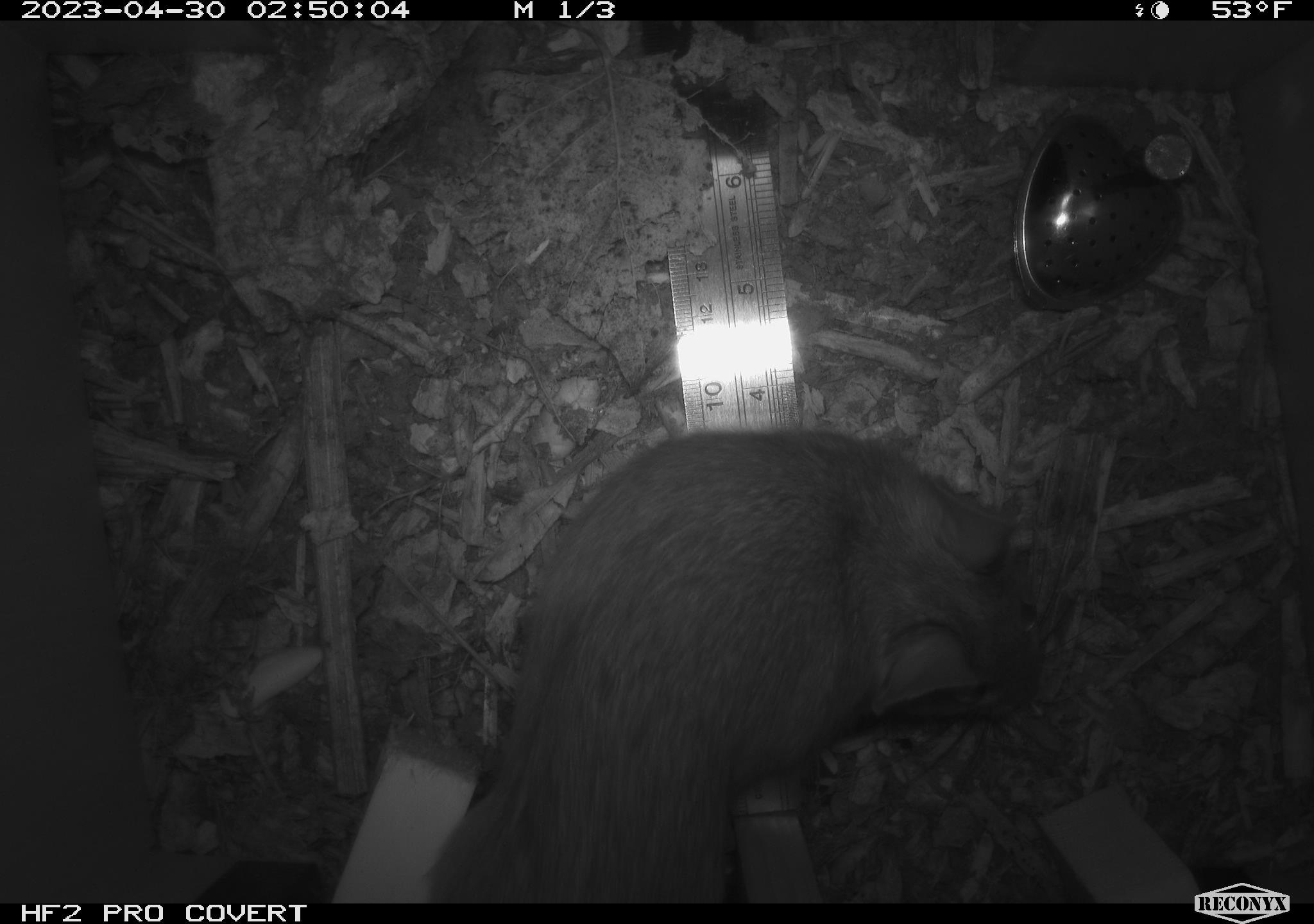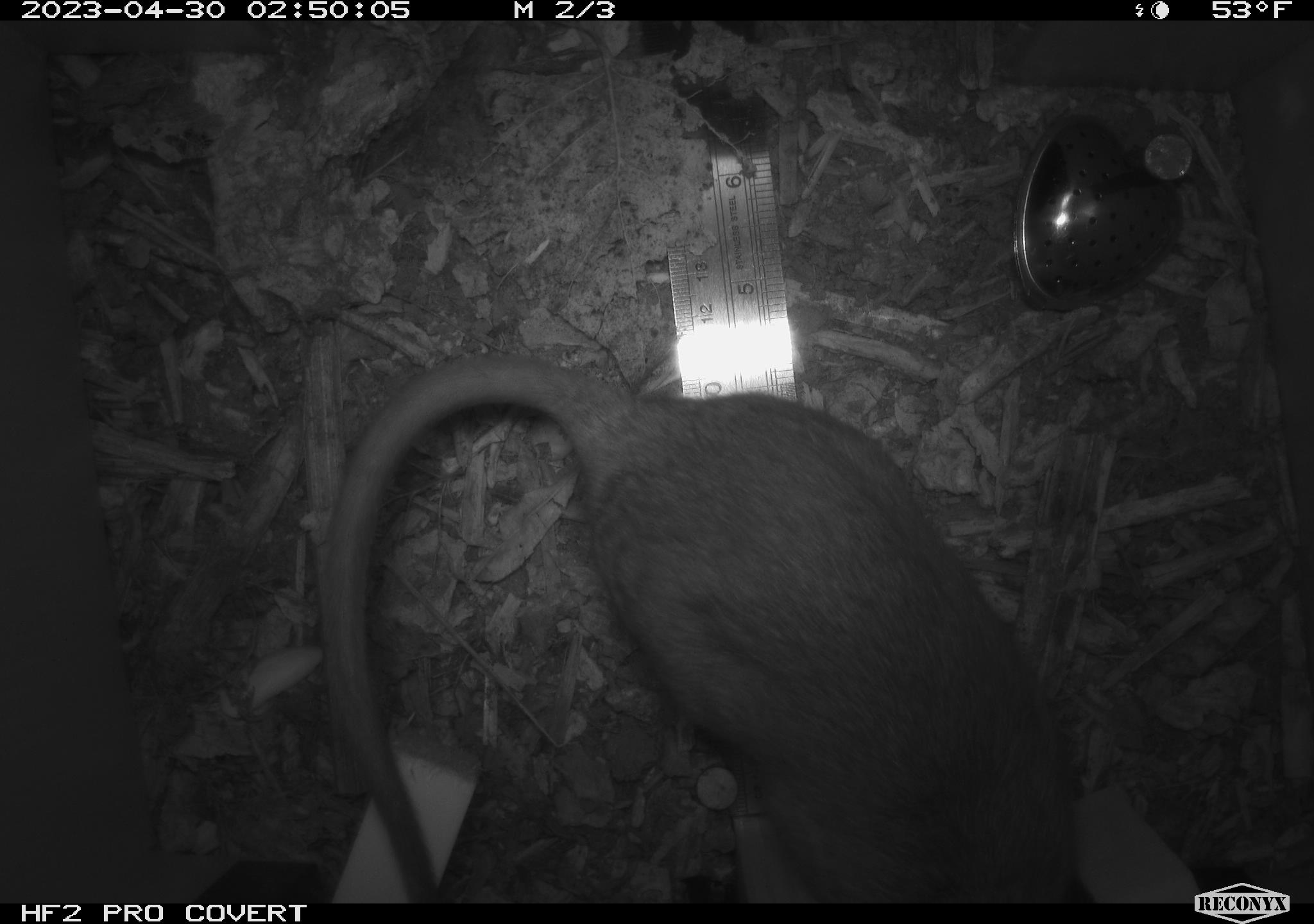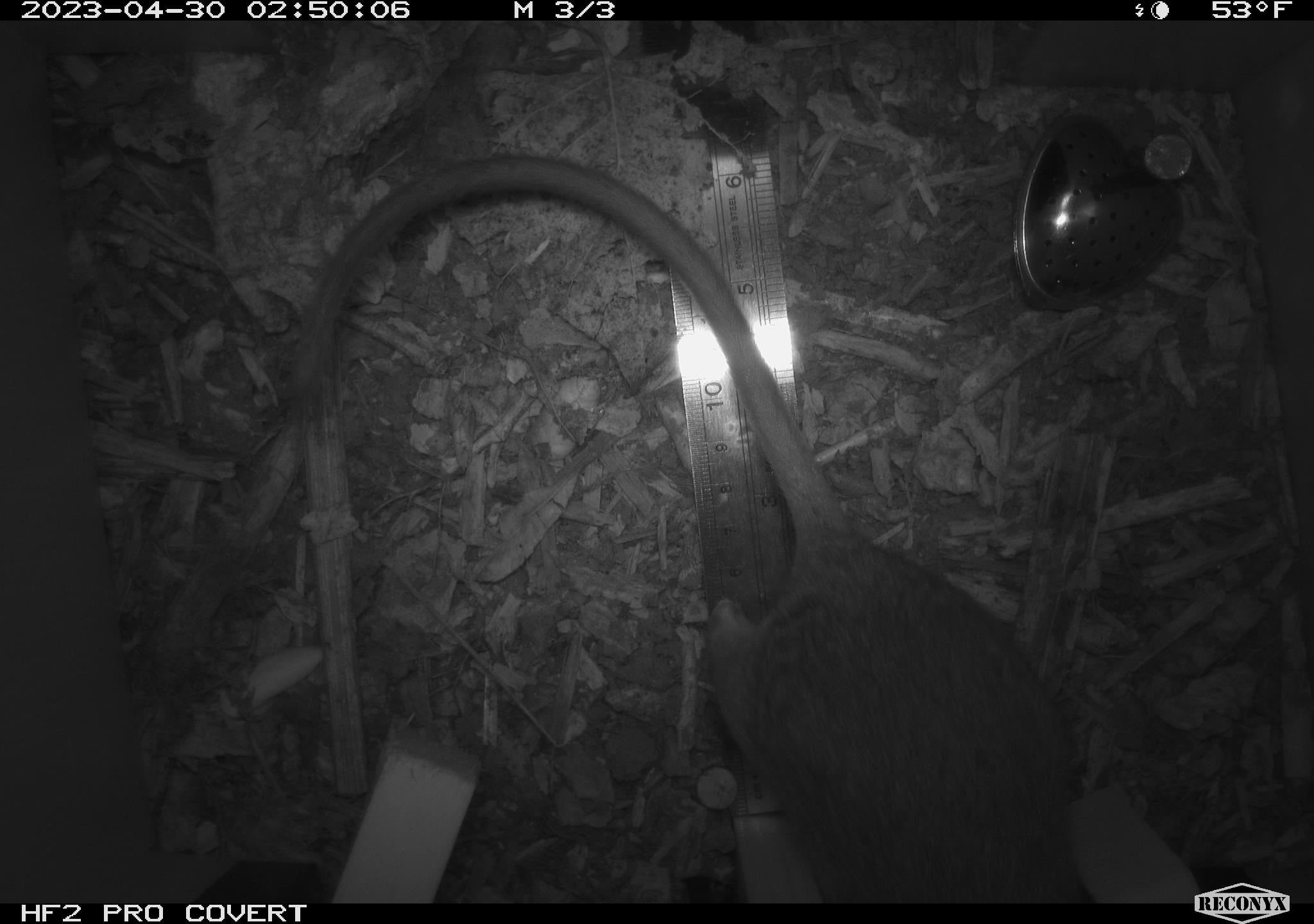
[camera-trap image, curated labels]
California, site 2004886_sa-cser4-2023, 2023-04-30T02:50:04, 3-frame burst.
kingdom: Animalia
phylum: Chordata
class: Mammalia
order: Rodentia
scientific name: Rodentia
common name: woodrat or rat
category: woodrat or rat species